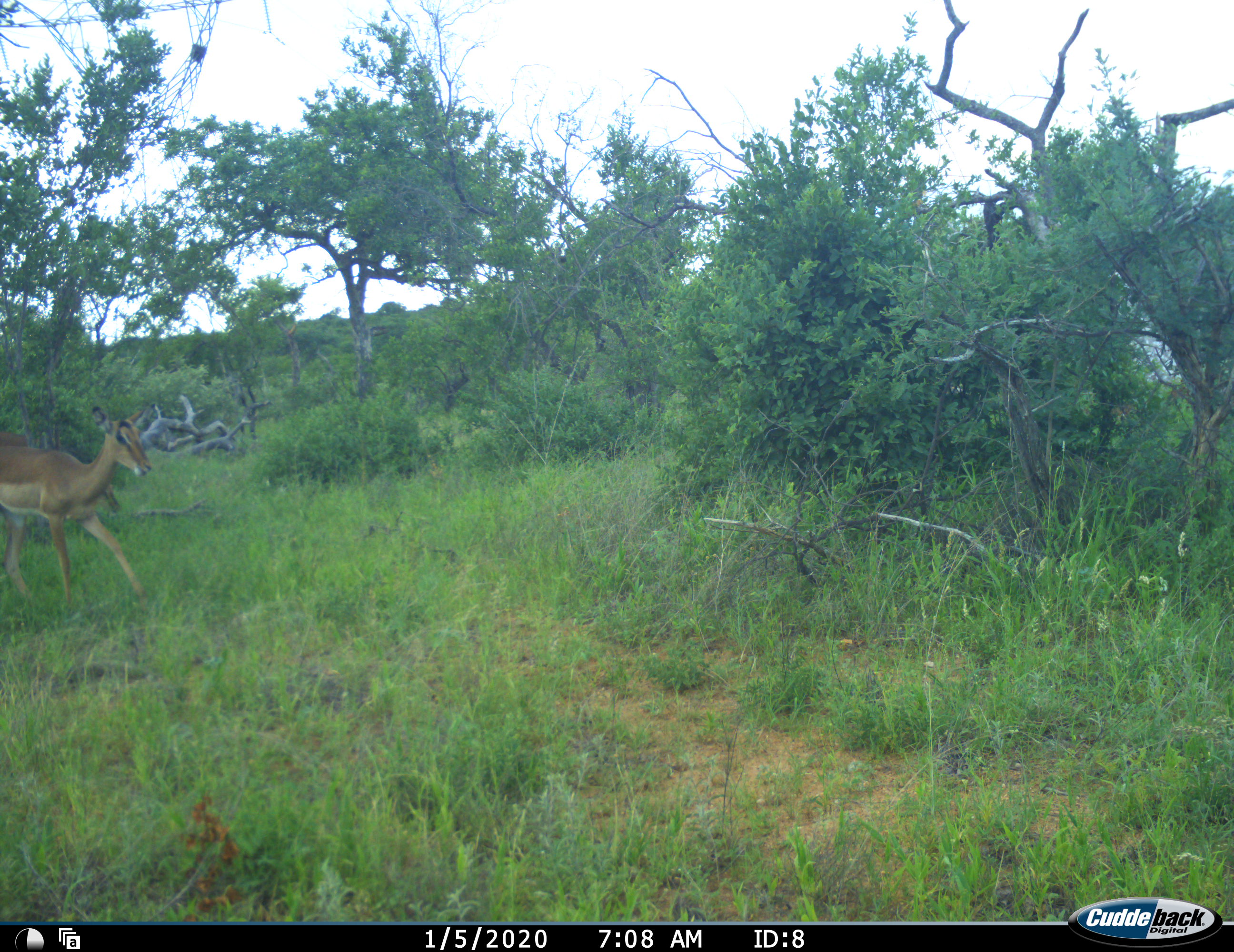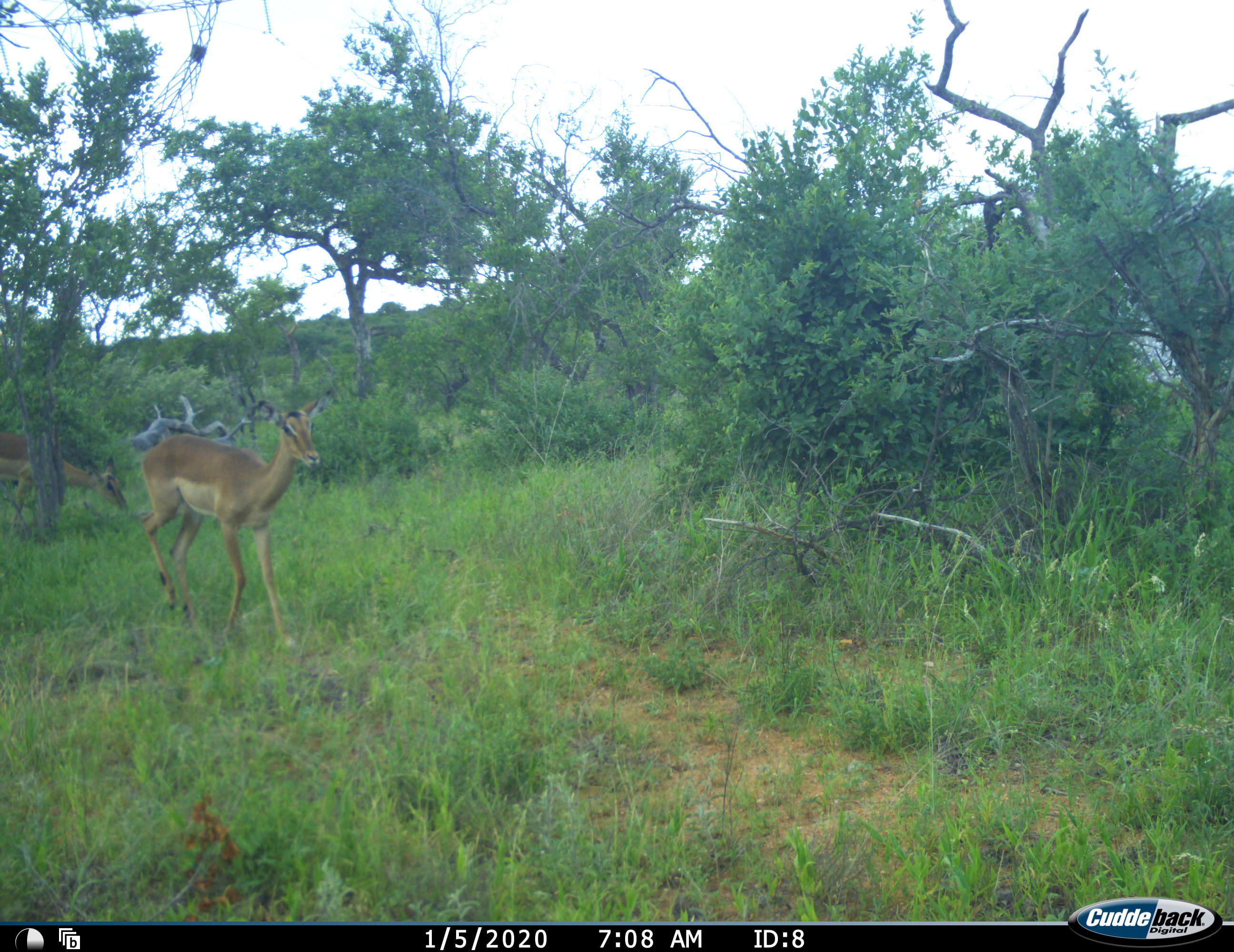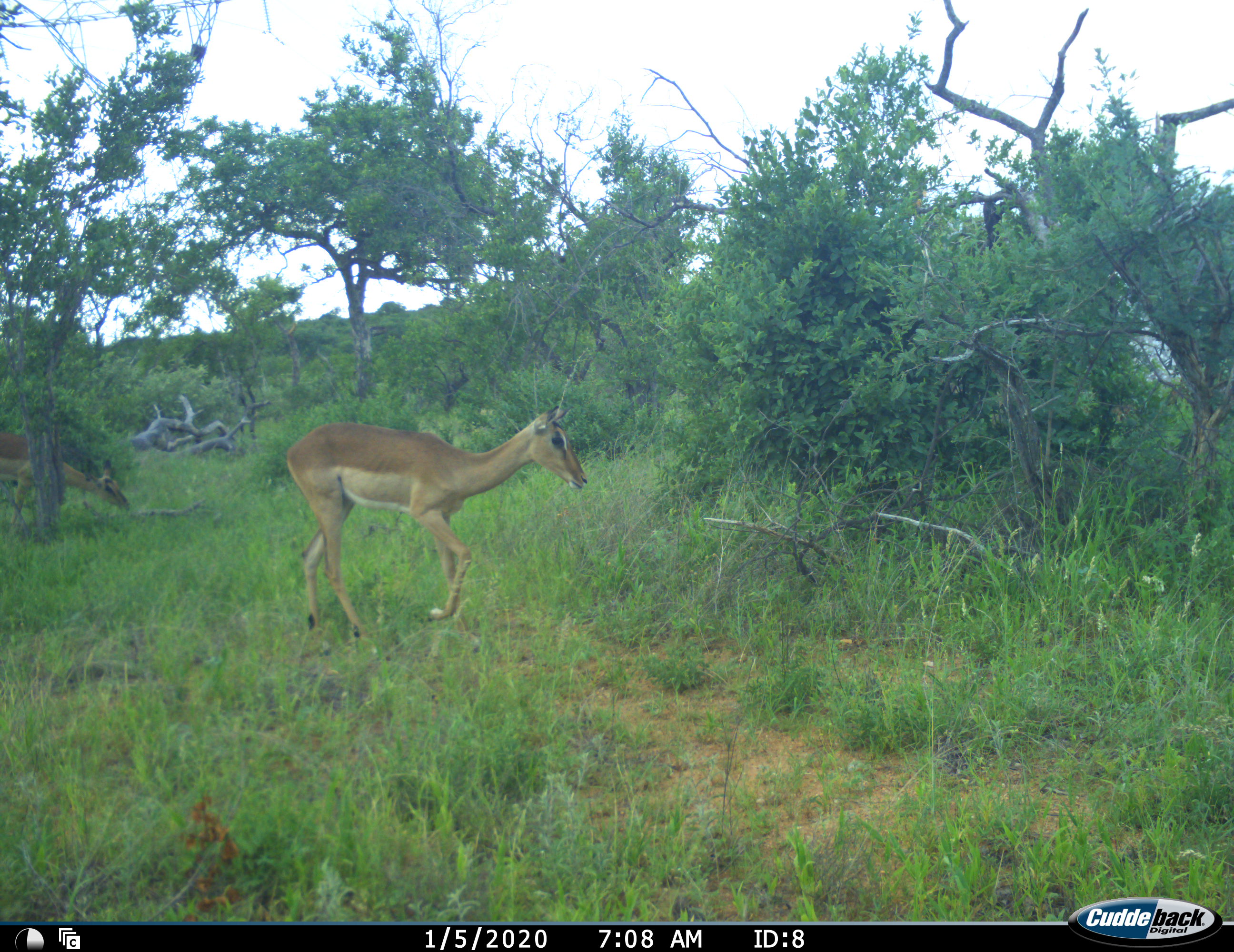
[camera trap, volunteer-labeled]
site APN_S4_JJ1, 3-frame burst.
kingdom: Animalia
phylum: Chordata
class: Mammalia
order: Artiodactyla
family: Bovidae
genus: Aepyceros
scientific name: Aepyceros melampus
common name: impala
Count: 2.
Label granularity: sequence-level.